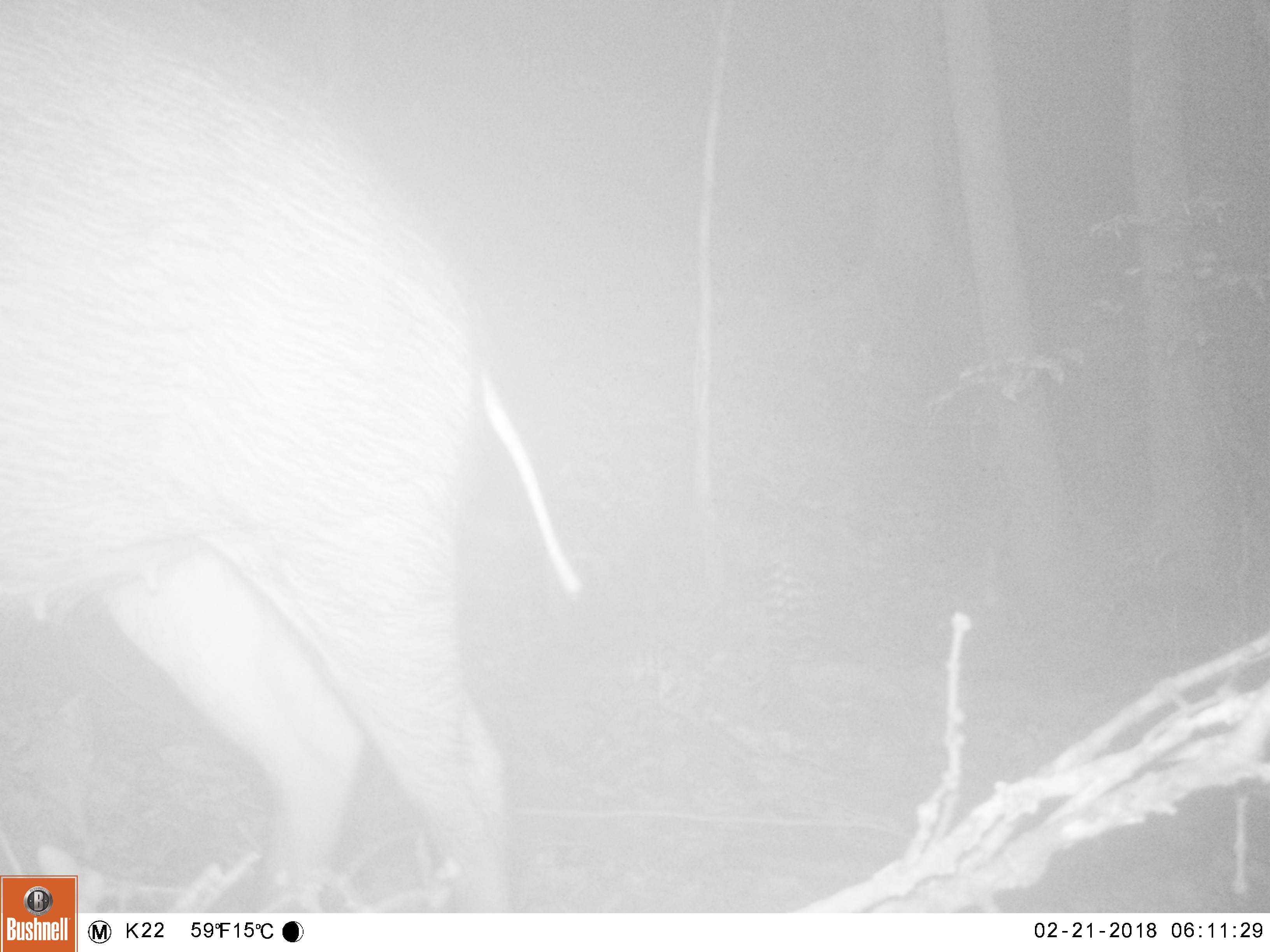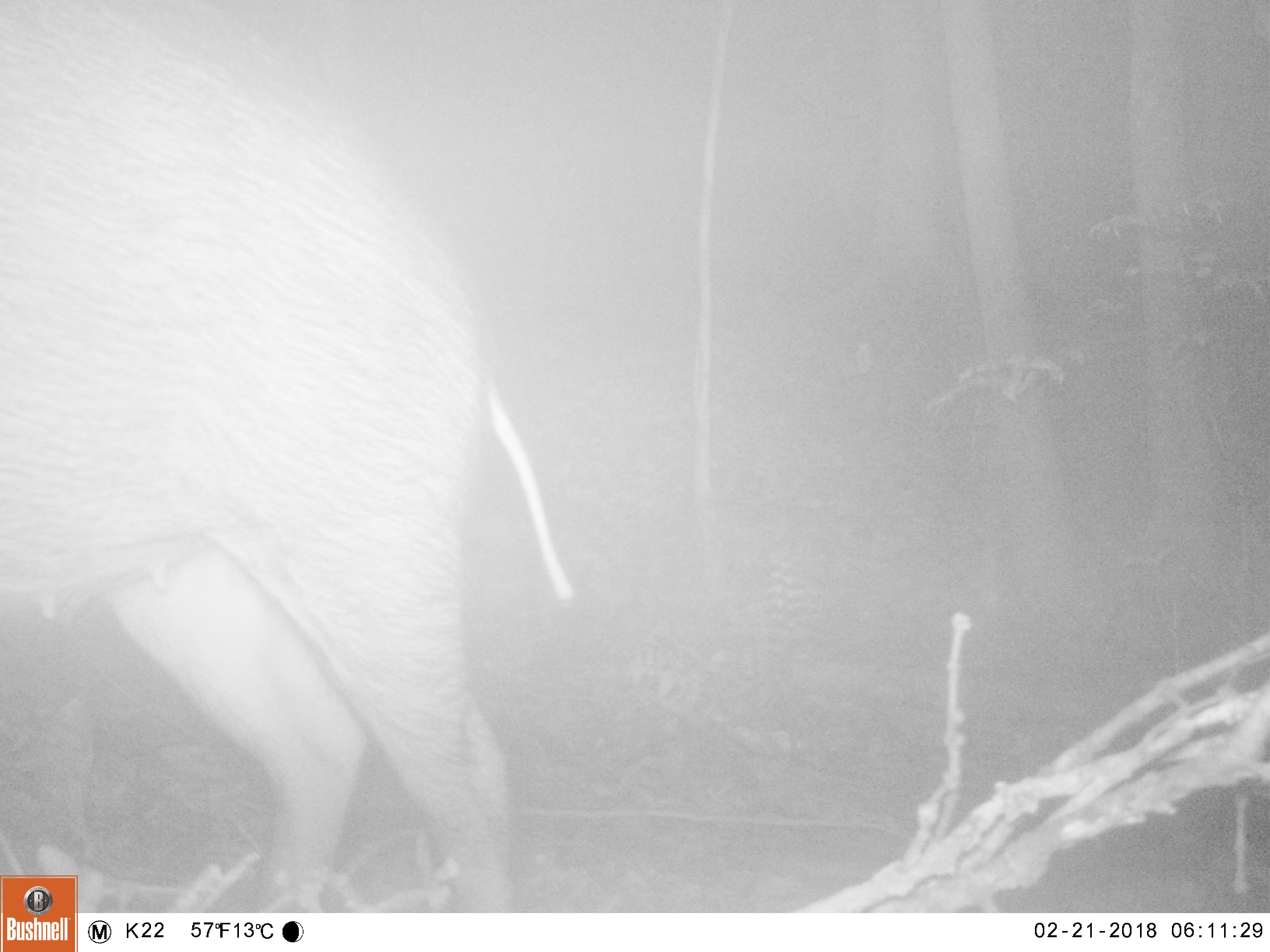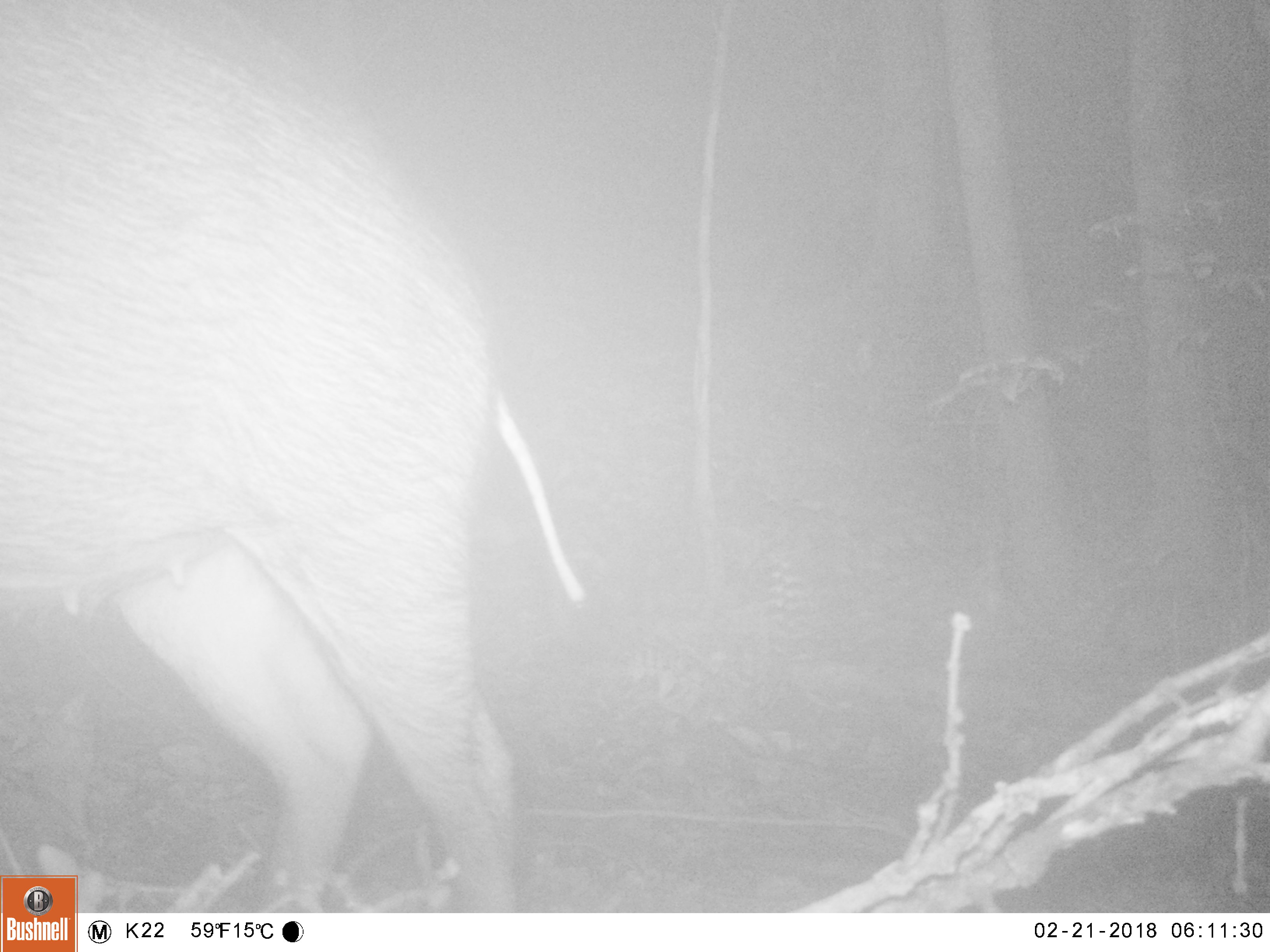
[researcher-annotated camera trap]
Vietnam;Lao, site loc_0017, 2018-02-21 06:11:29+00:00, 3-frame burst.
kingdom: Animalia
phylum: Chordata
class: Mammalia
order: Artiodactyla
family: Suidae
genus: Sus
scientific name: Sus scrofa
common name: eurasian wild pig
Eurasian wild pig (Sus scrofa). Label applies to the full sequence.